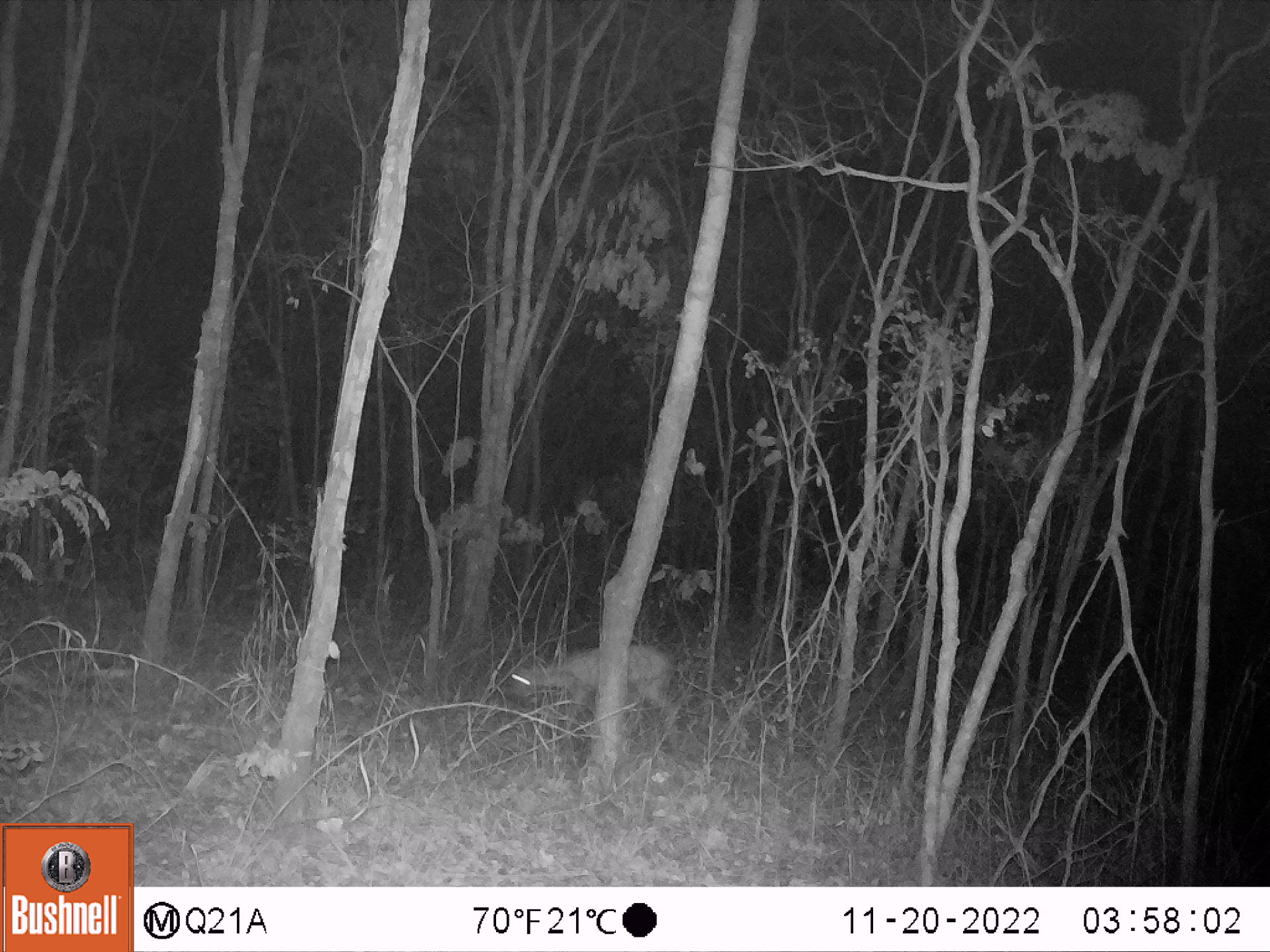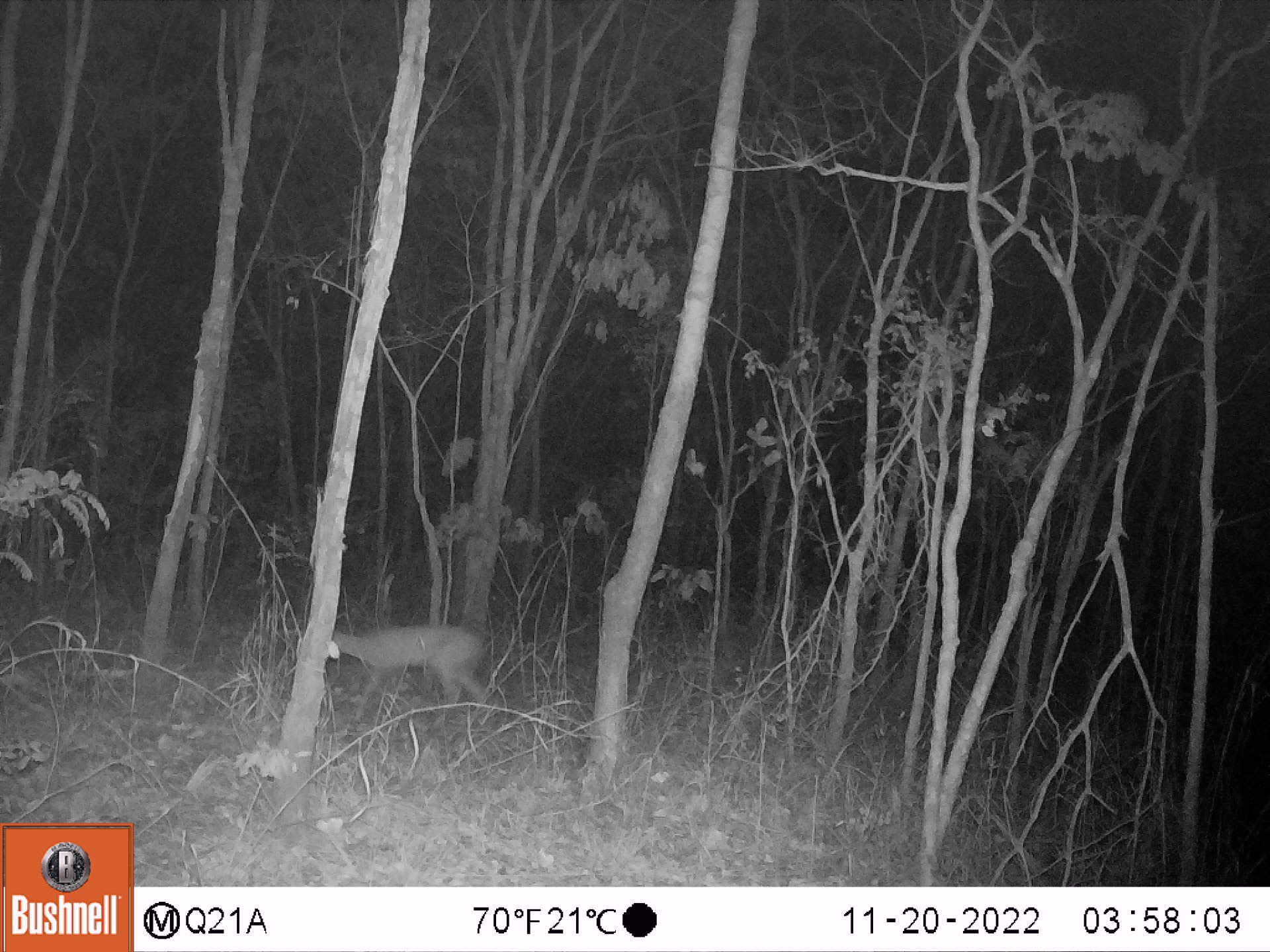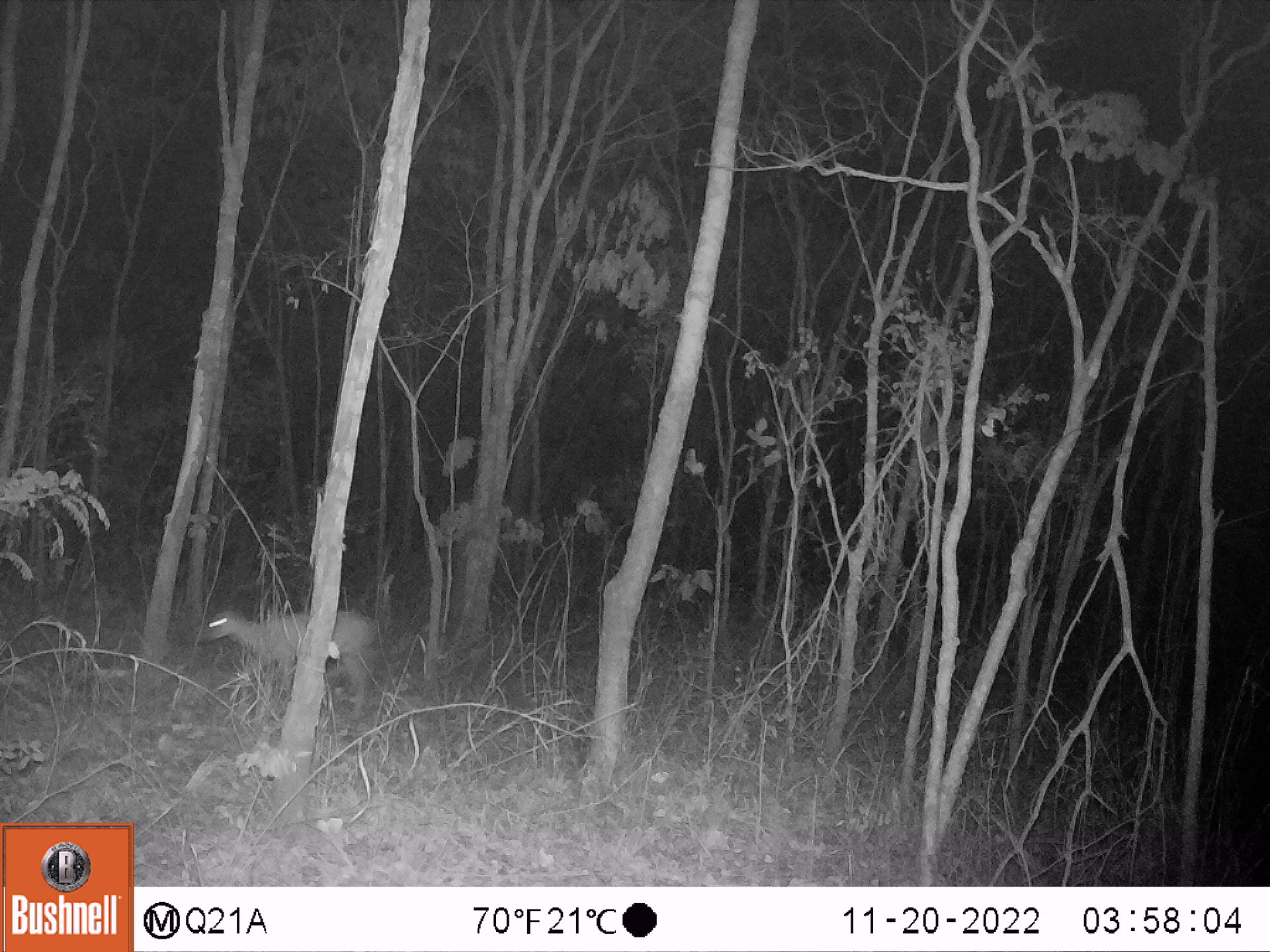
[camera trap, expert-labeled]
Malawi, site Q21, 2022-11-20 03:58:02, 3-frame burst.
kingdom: Animalia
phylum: Chordata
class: Mammalia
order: Artiodactyla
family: Bovidae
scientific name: Antilopinae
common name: small antelope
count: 1